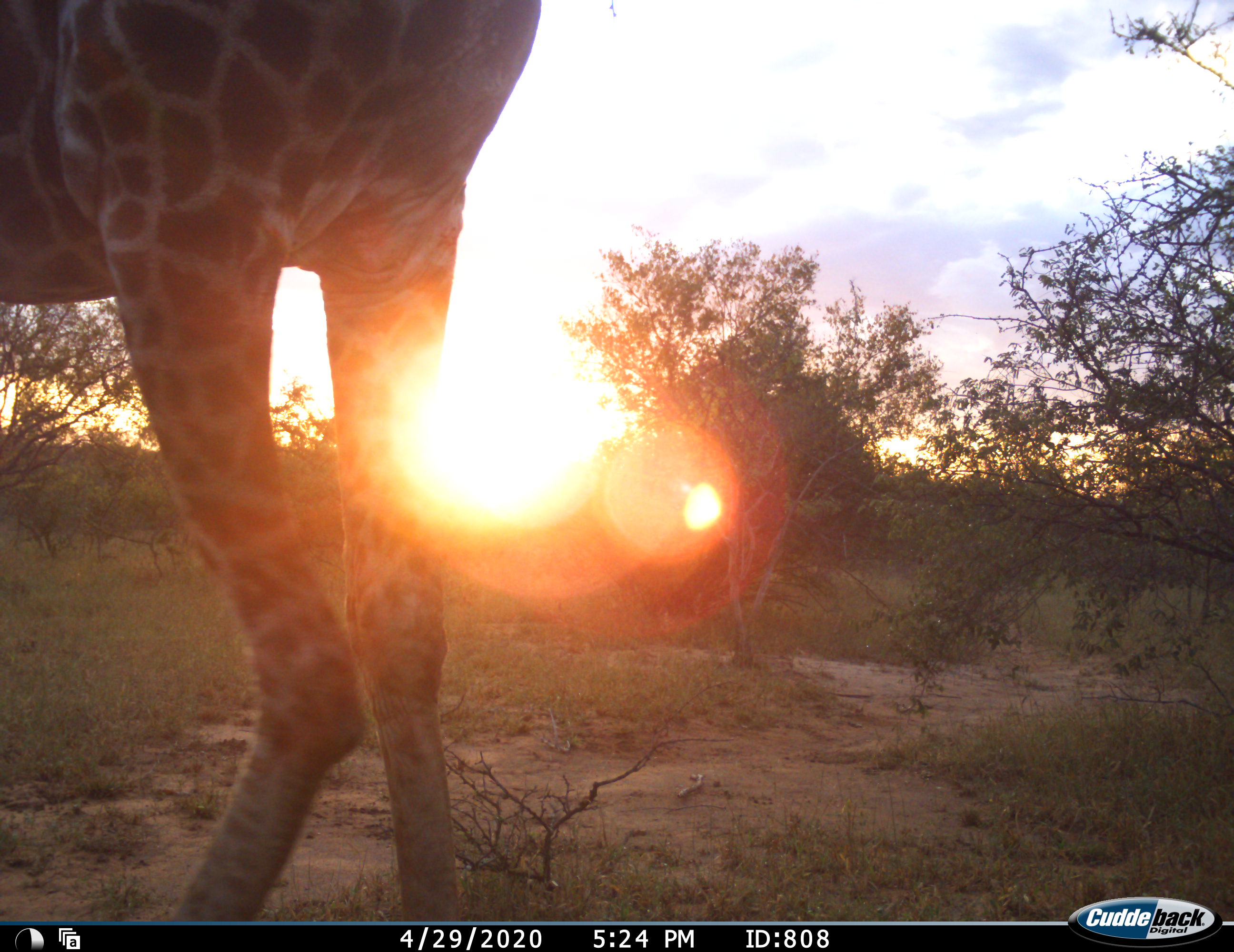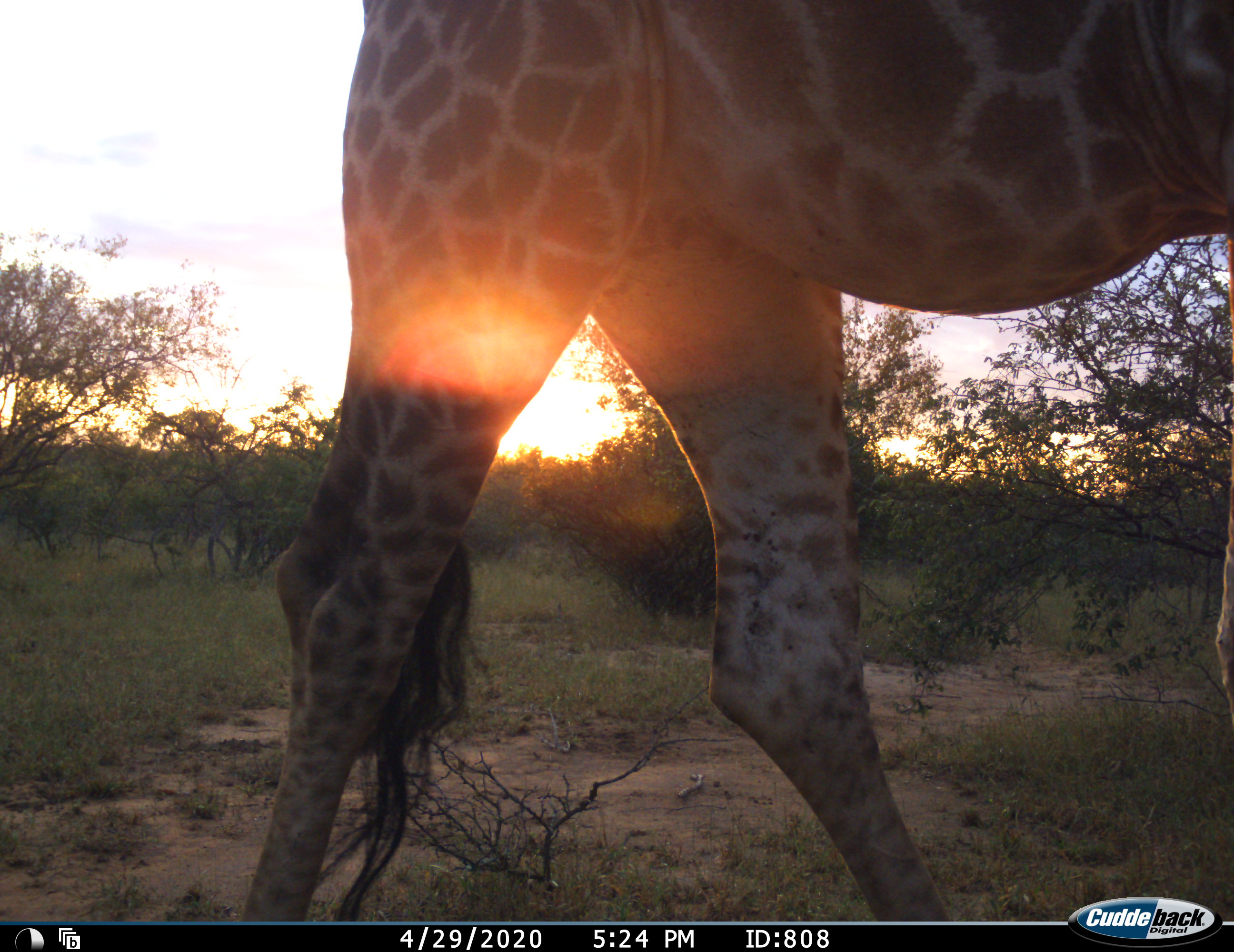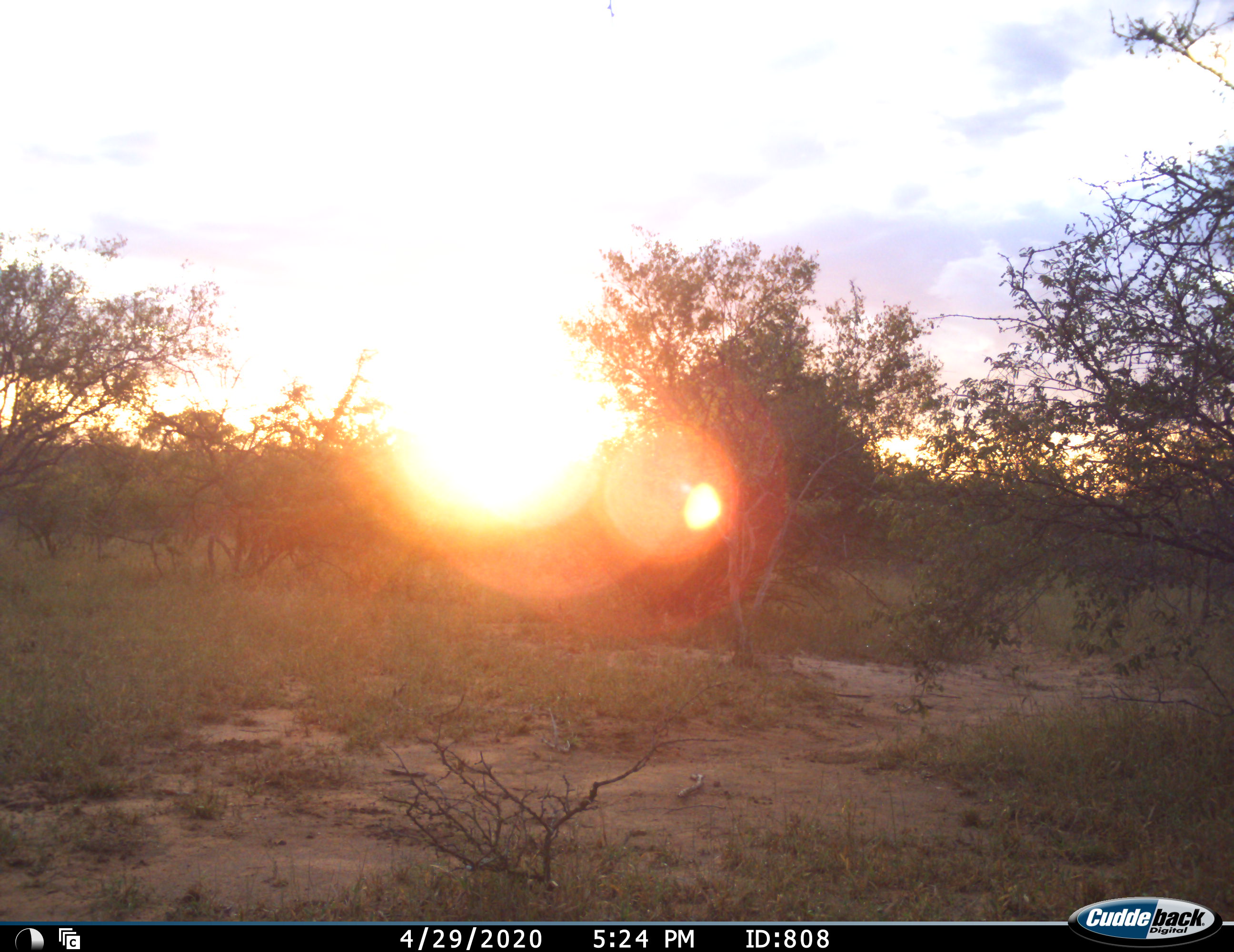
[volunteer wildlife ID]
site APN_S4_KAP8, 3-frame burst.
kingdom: Animalia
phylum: Chordata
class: Mammalia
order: Artiodactyla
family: Giraffidae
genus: Giraffa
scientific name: Giraffa camelopardalis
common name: giraffe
Giraffe (Giraffa camelopardalis), count 1. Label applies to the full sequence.